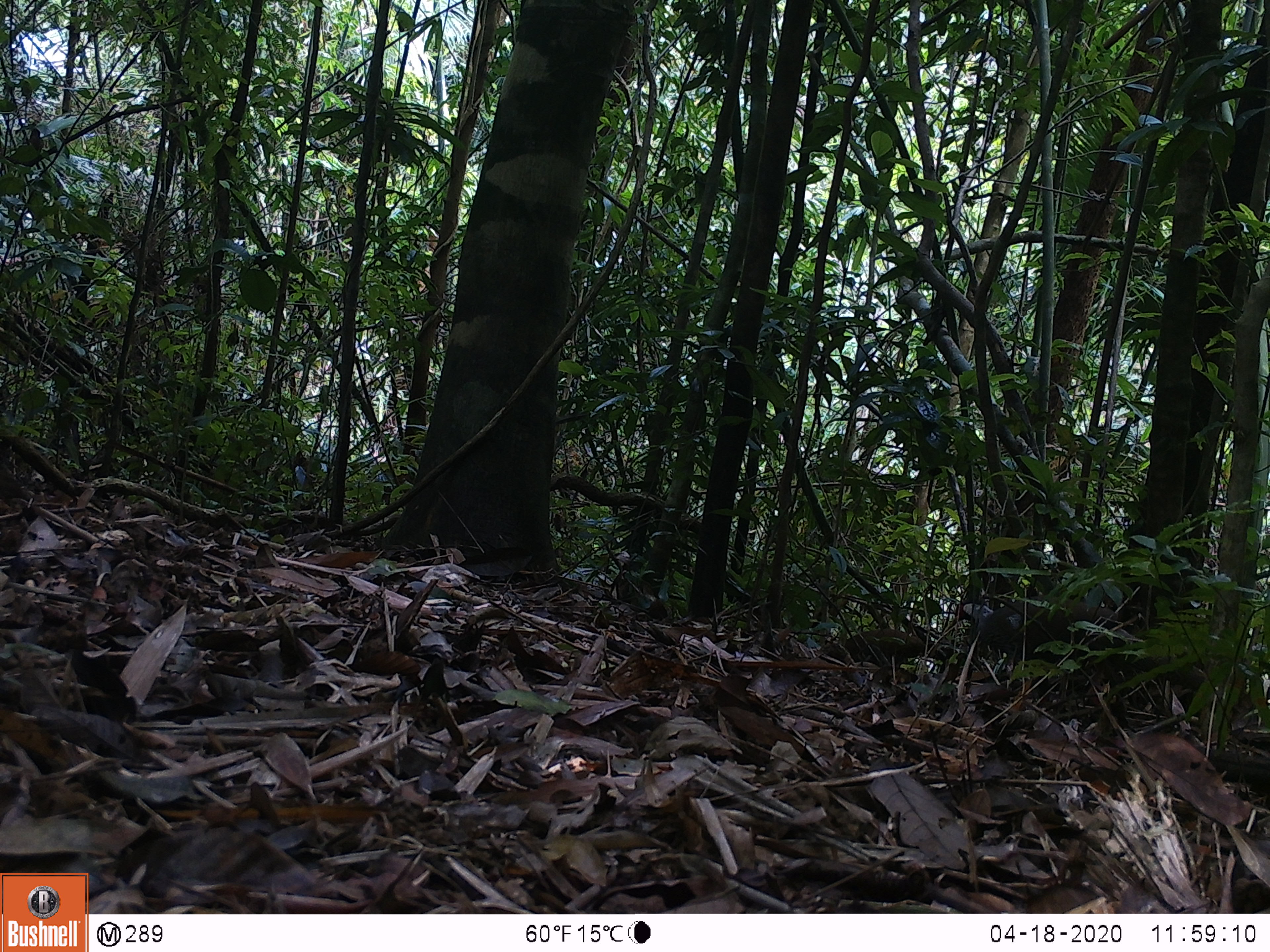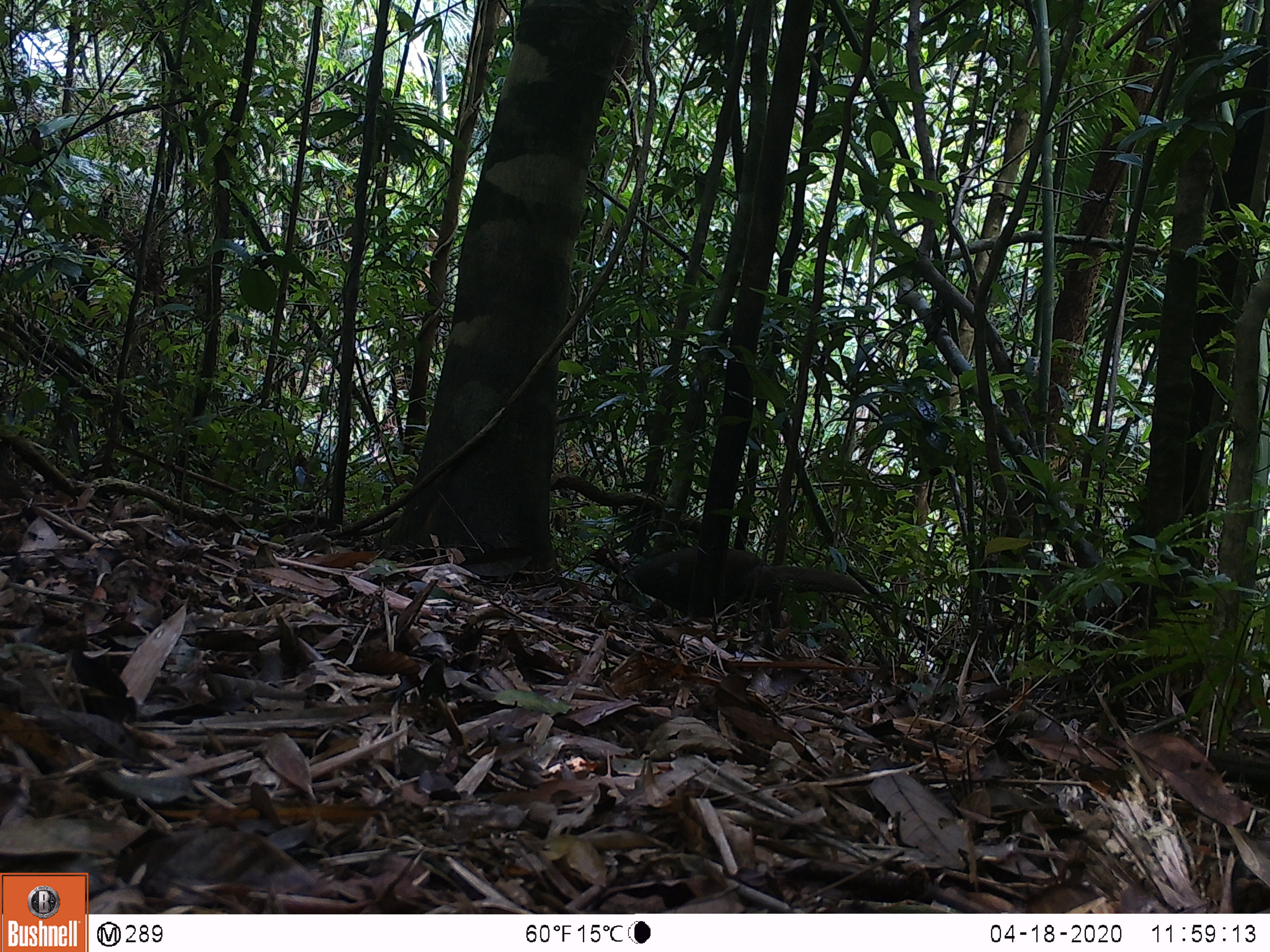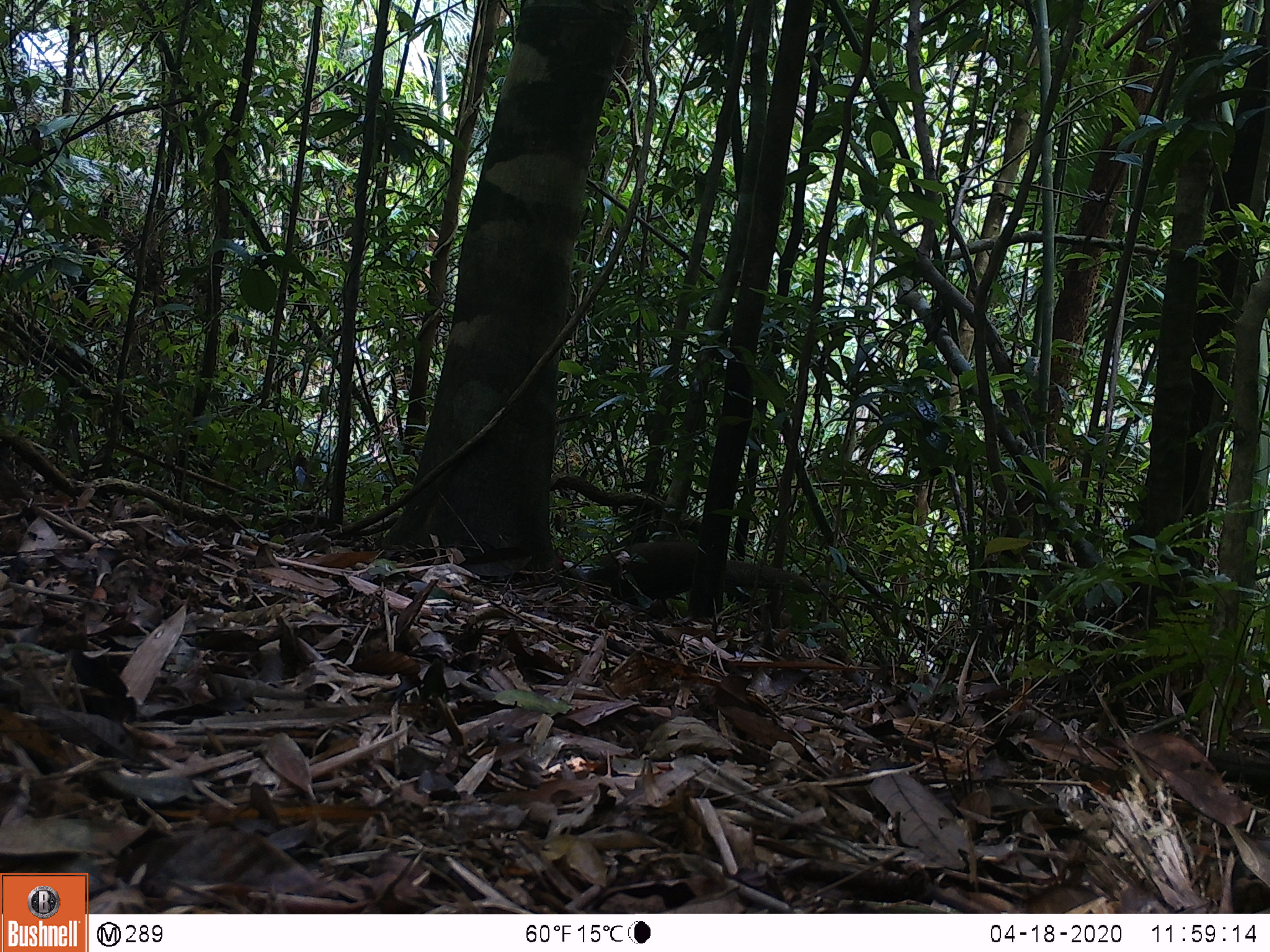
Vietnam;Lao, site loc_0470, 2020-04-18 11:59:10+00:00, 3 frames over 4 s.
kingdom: Animalia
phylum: Chordata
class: Aves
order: Galliformes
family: Phasianidae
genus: Lophura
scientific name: Lophura nycthemera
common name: silver pheasant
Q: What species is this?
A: Silver pheasant (Lophura nycthemera).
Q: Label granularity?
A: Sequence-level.